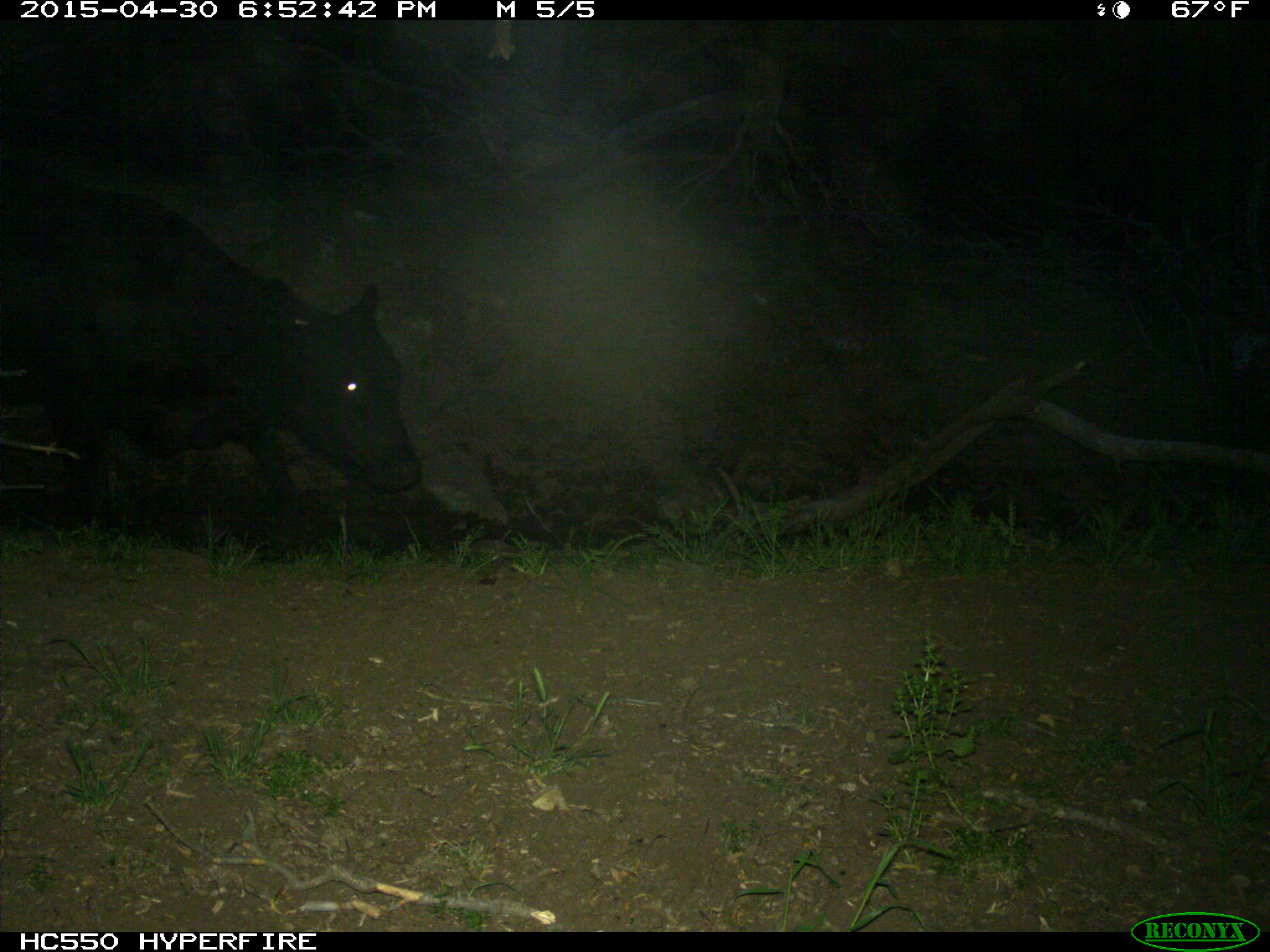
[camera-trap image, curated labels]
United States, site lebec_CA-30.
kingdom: Animalia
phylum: Chordata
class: Mammalia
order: Artiodactyla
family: Bovidae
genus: Bos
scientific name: Bos taurus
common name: domestic cow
Bos taurus (domestic cow).